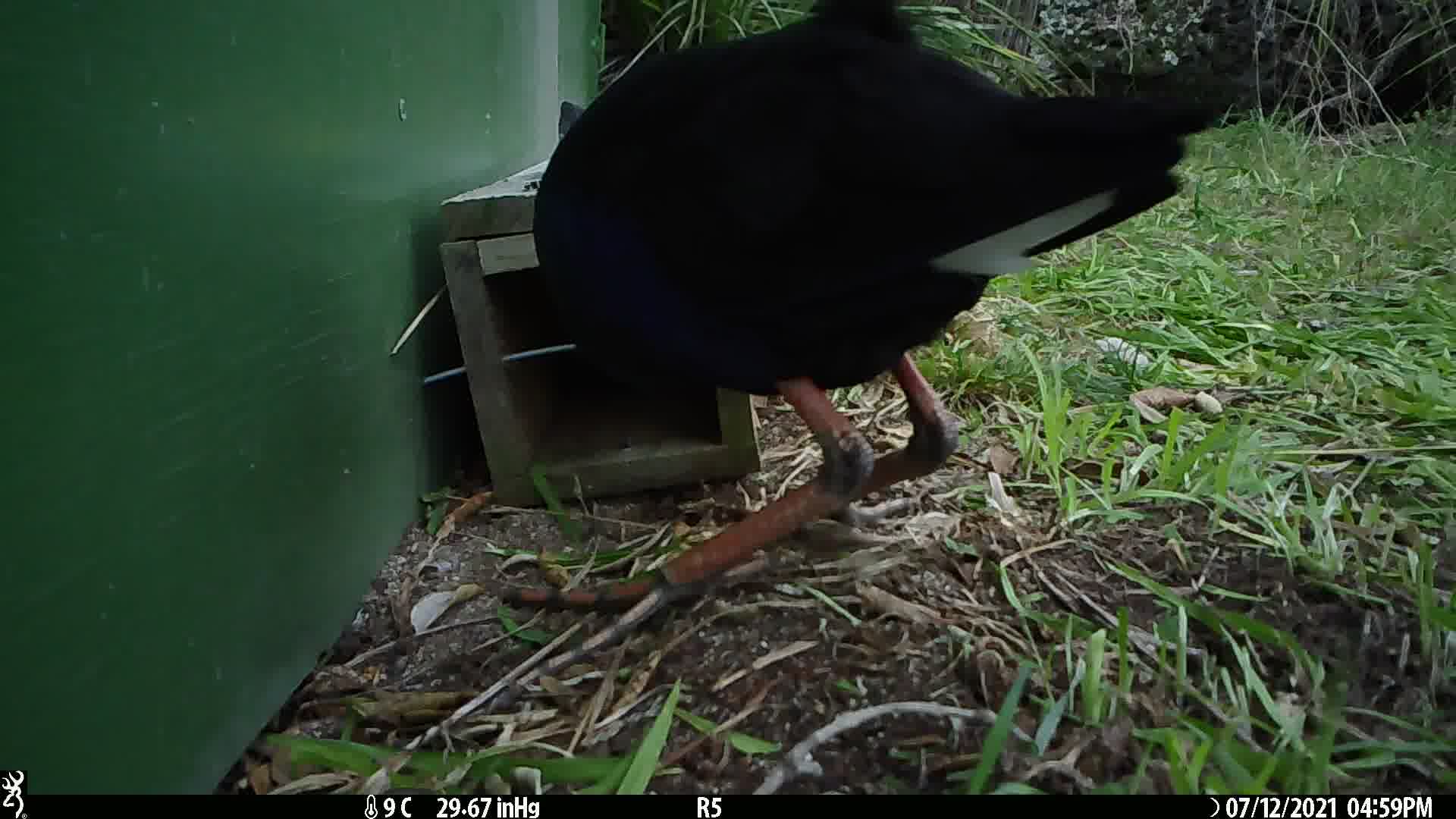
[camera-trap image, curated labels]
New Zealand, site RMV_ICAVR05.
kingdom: Animalia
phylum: Chordata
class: Aves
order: Gruiformes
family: Rallidae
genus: Porphyrio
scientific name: Porphyrio melanotus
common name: australasian swamphen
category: pukeko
Pukeko (australasian swamphen) (Porphyrio melanotus).